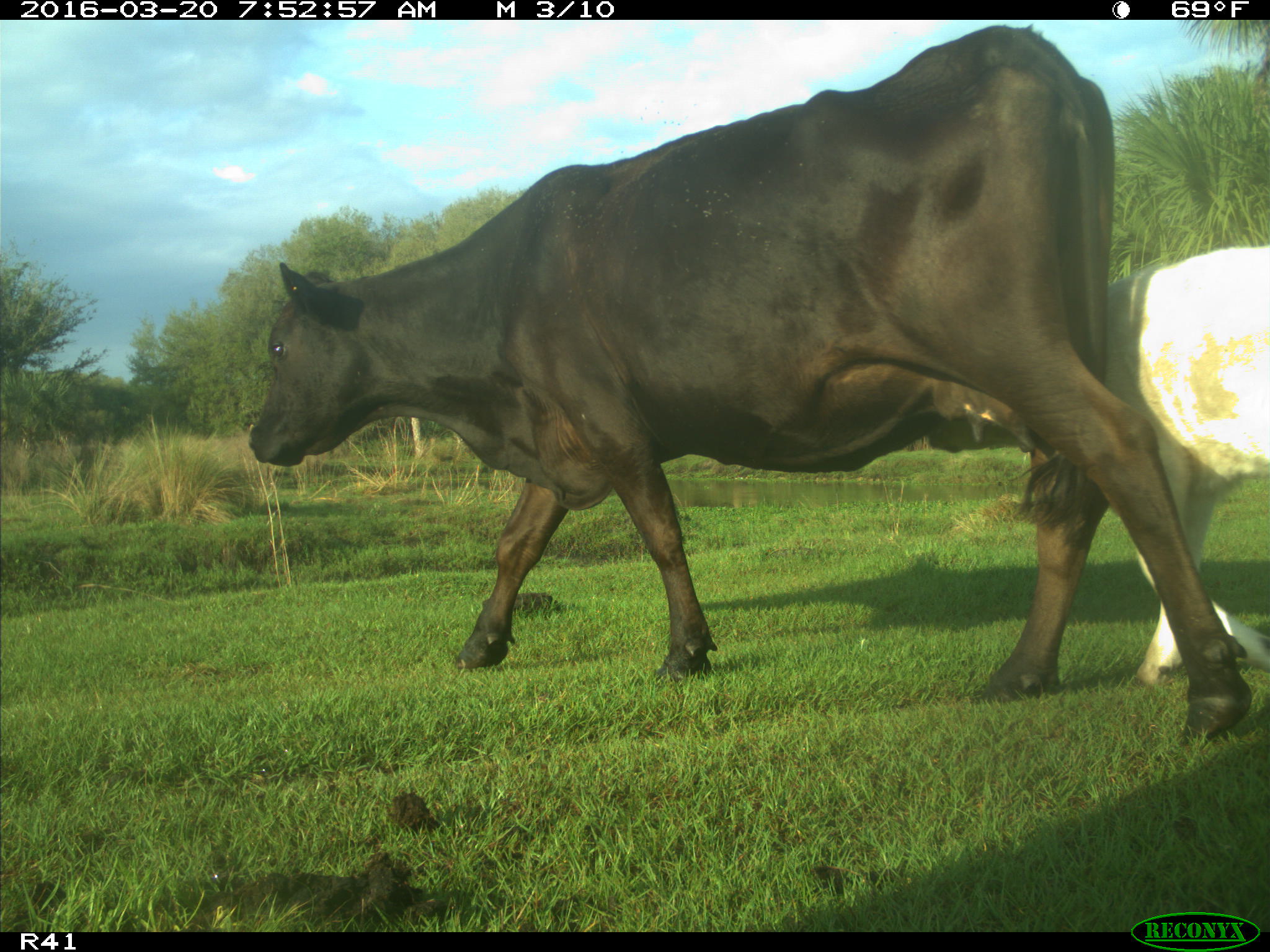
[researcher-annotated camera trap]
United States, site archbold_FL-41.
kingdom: Animalia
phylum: Chordata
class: Mammalia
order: Artiodactyla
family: Bovidae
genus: Bos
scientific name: Bos taurus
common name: domestic cow